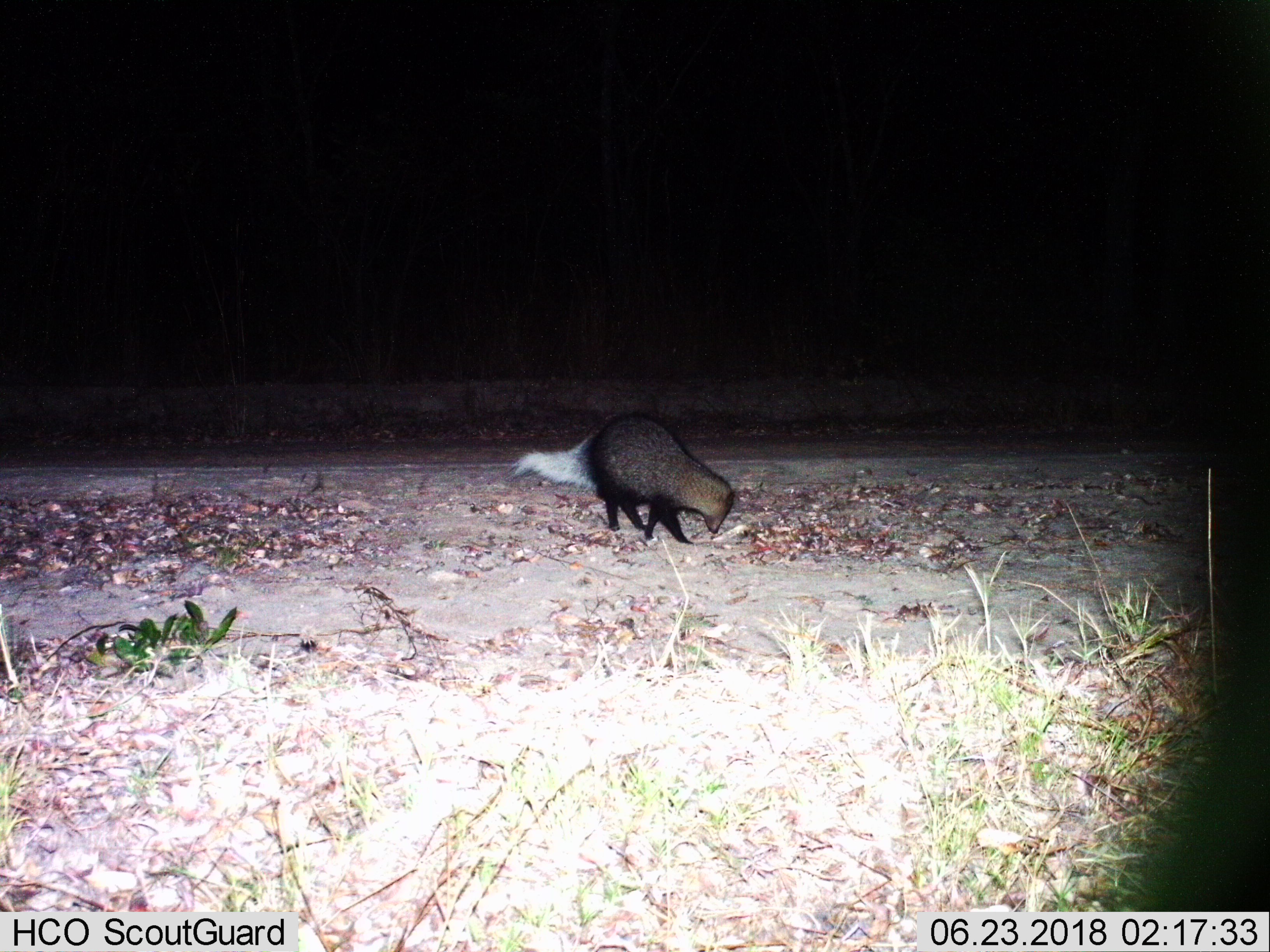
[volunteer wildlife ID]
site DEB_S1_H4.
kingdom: Animalia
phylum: Chordata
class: Mammalia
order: Carnivora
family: Herpestidae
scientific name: Herpestidae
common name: mongoose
Mongoose (Herpestidae), count 1. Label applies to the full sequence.